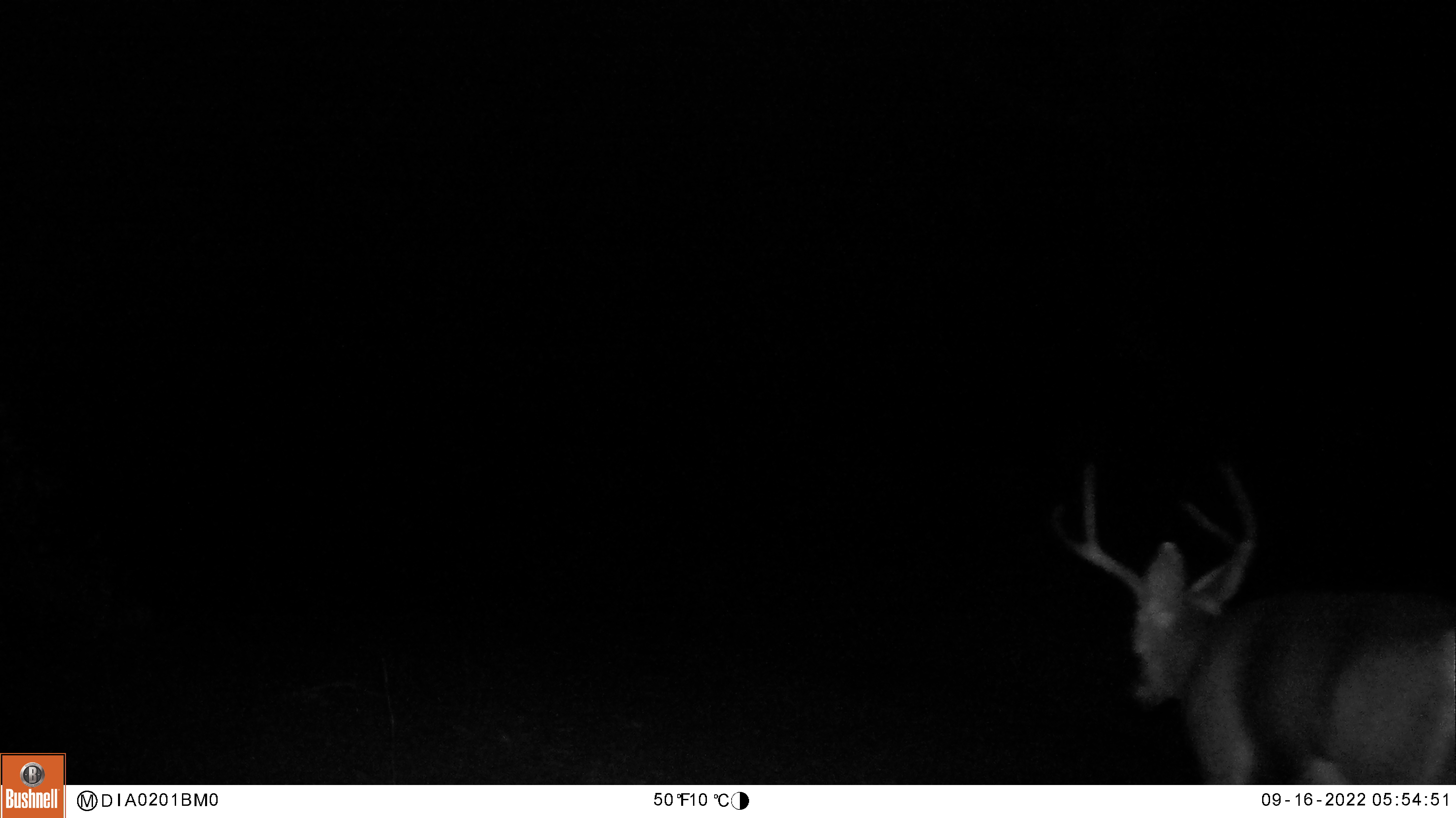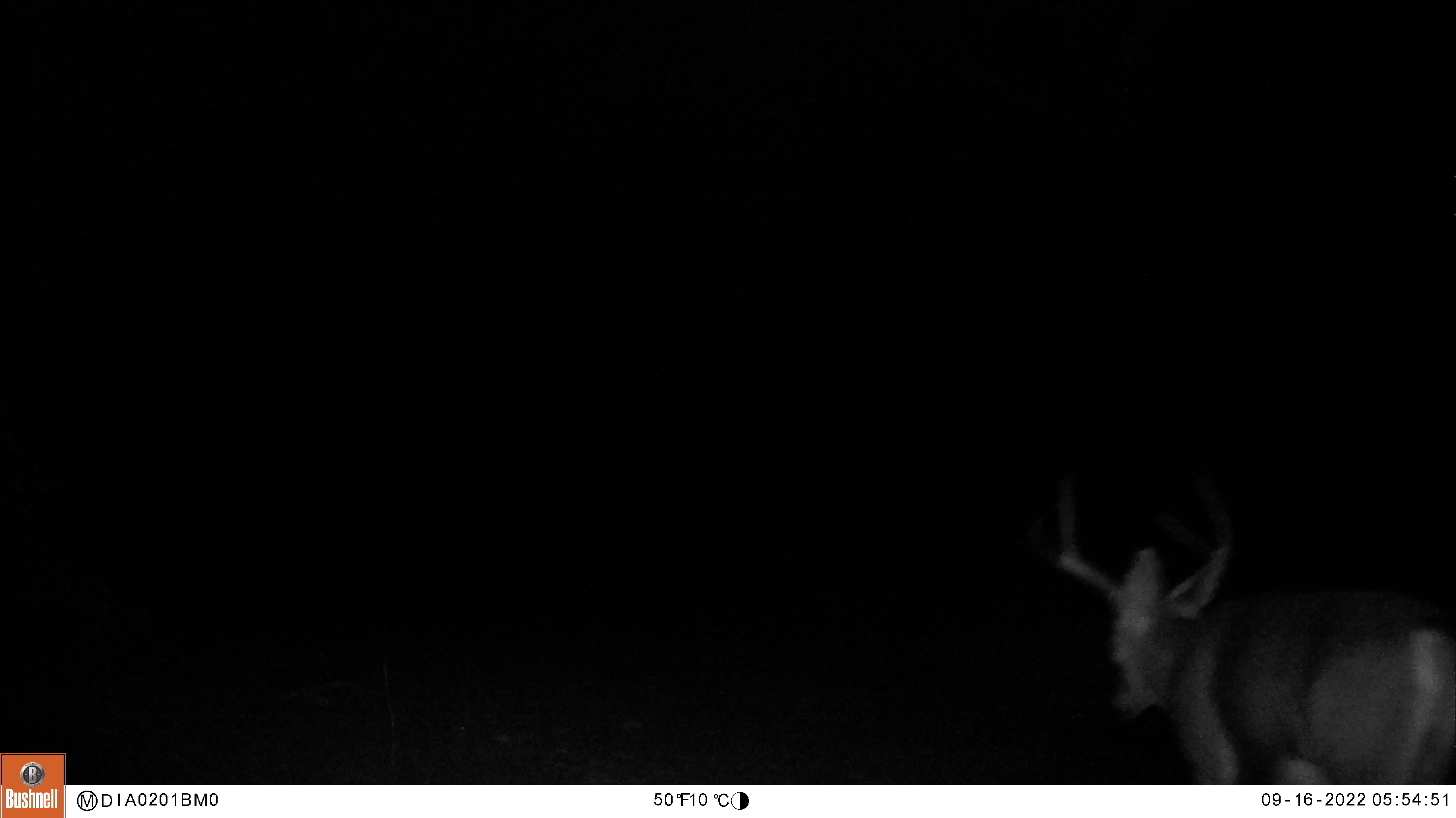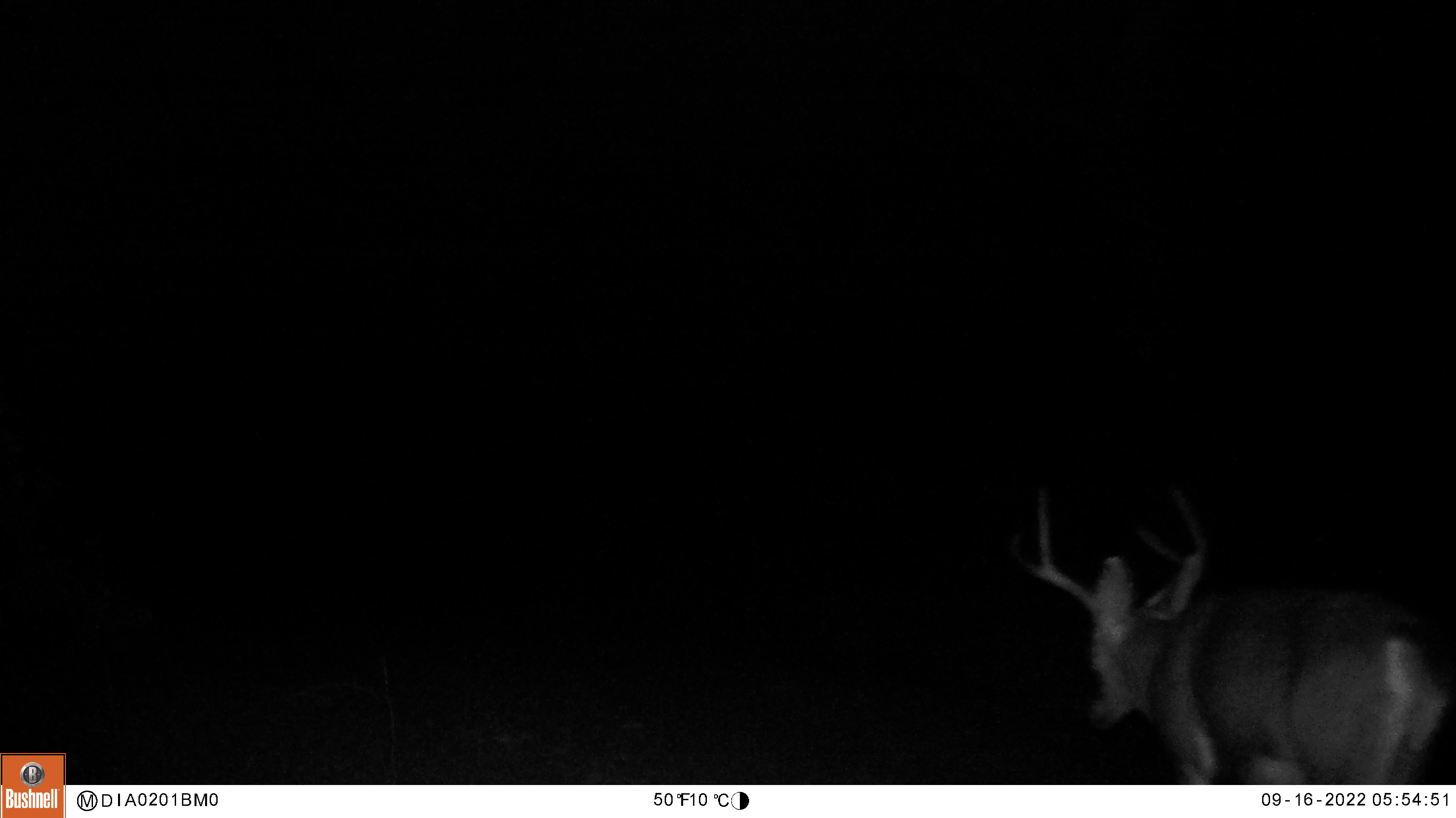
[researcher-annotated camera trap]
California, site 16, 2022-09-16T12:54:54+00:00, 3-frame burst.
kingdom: Animalia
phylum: Chordata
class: Mammalia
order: Artiodactyla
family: Cervidae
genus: Odocoileus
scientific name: Odocoileus hemionus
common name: mule deer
Mule deer (Odocoileus hemionus).